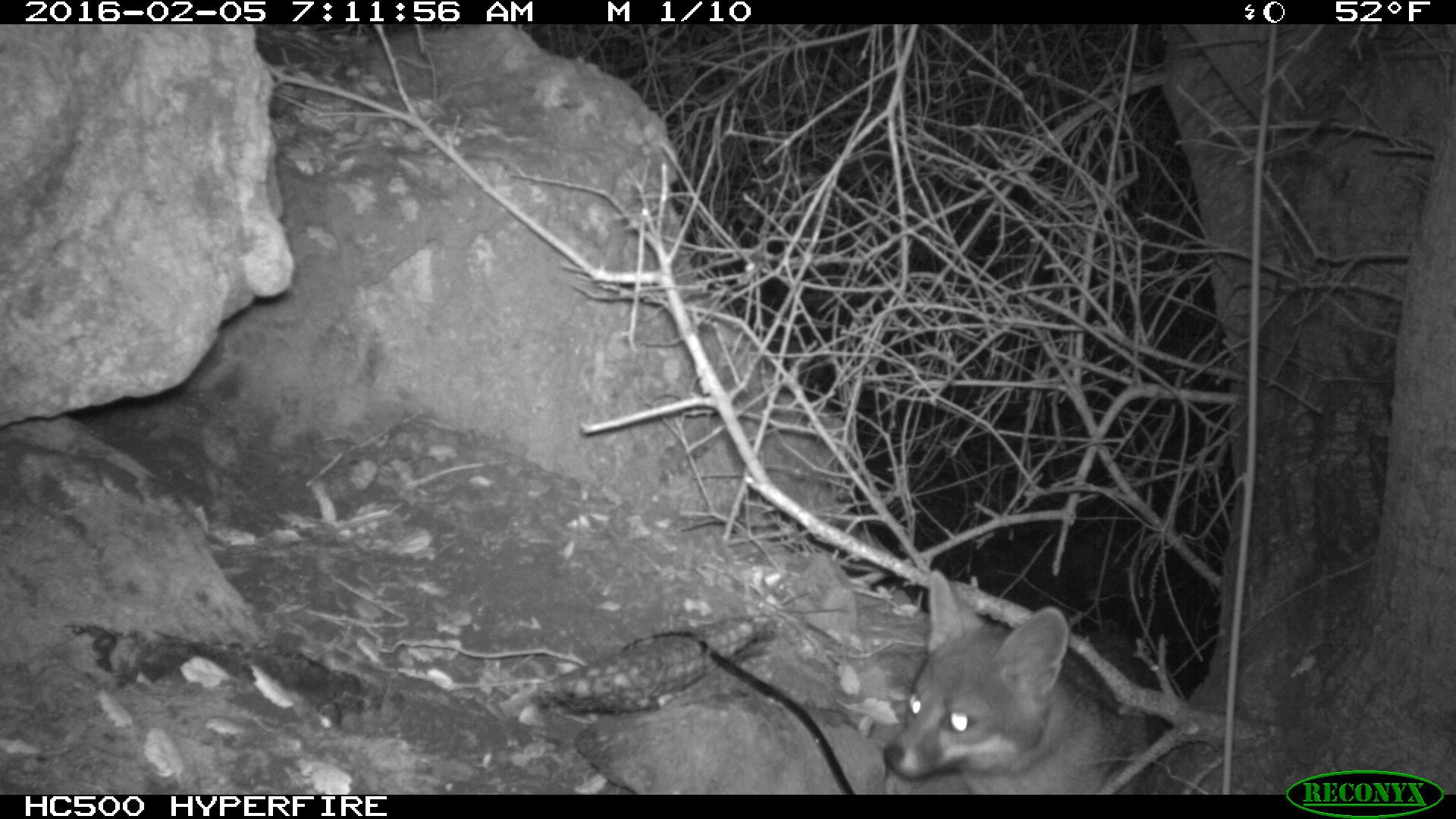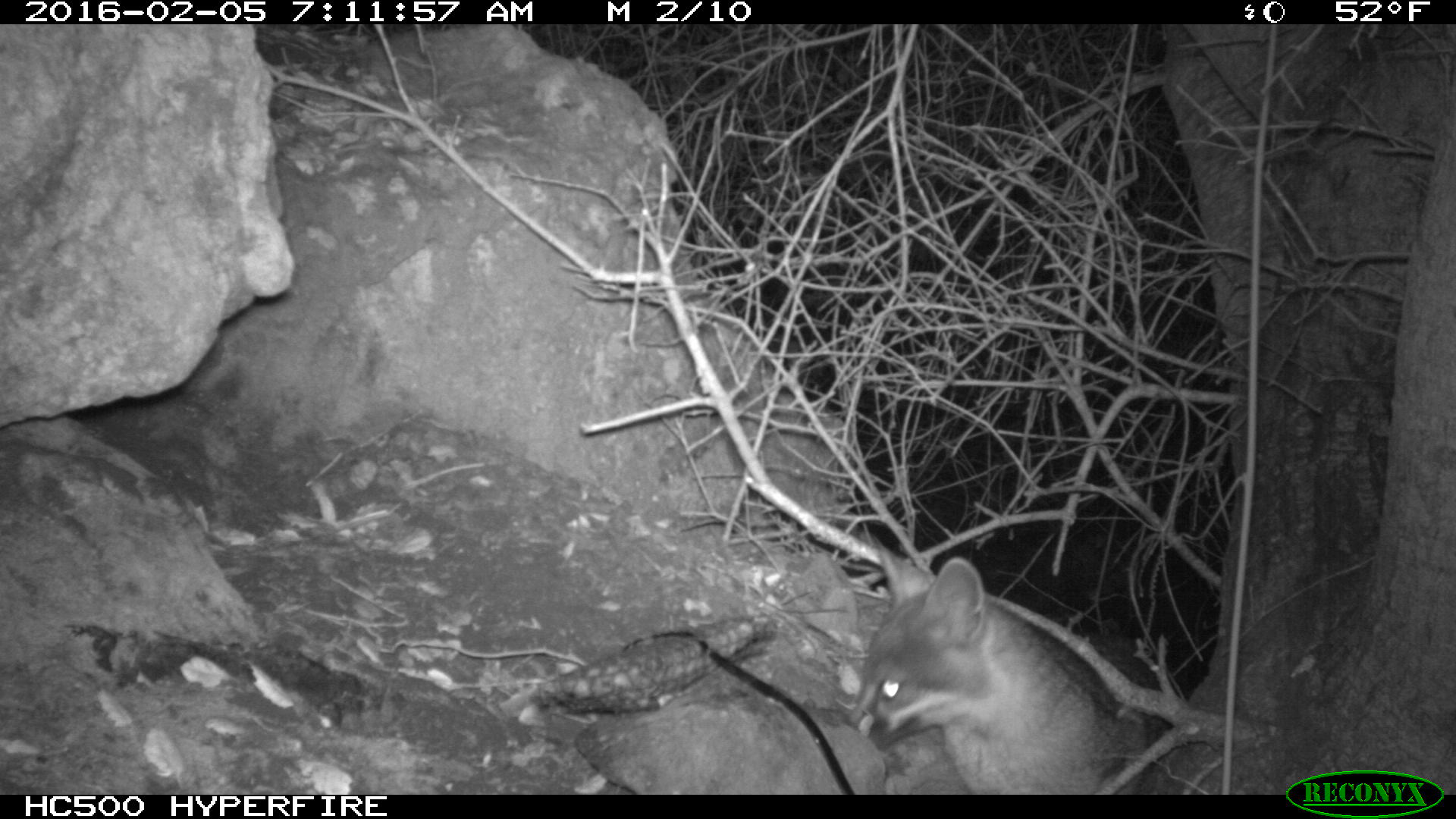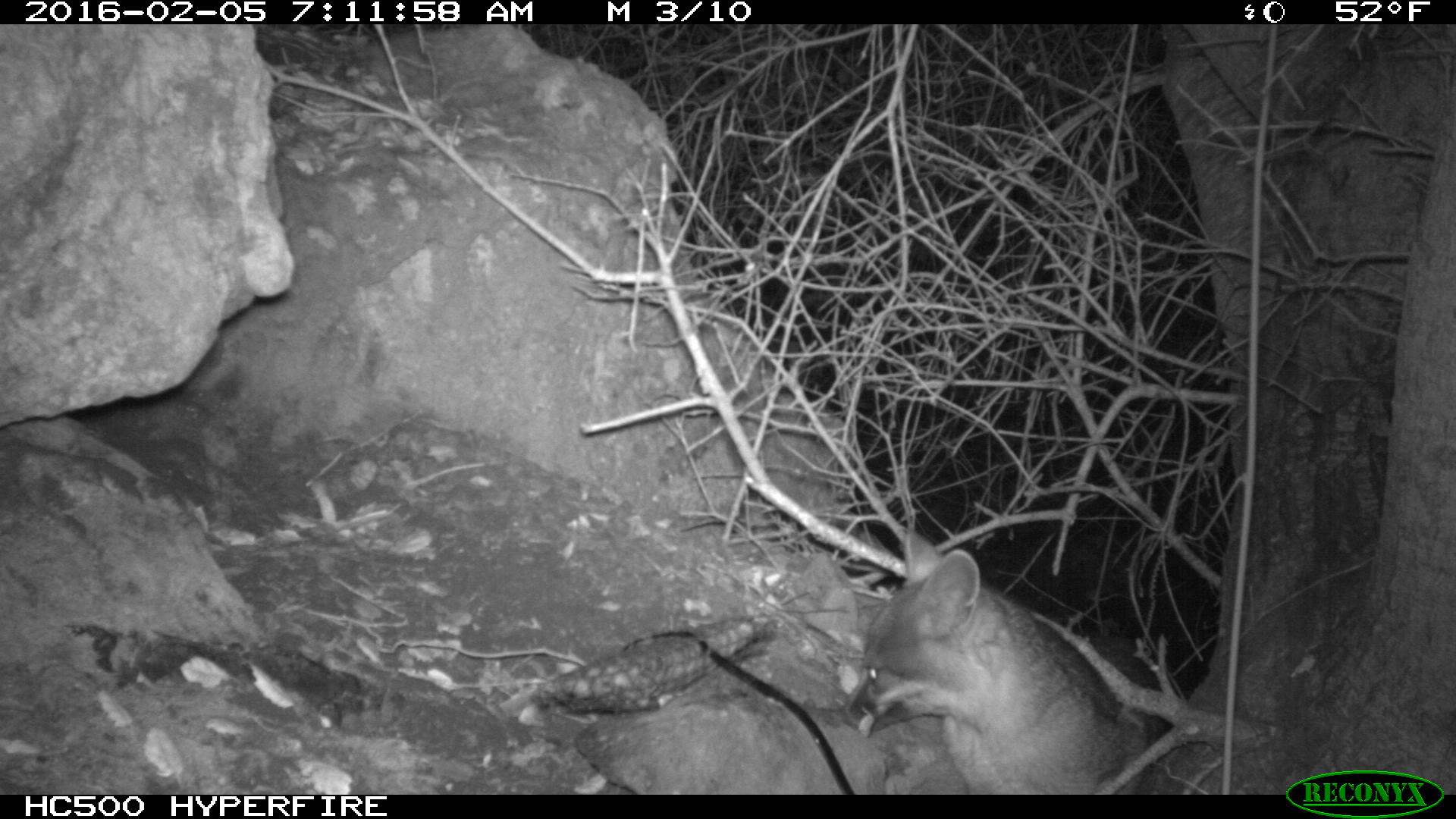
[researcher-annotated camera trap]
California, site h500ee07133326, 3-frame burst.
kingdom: Animalia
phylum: Chordata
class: Mammalia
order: Carnivora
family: Canidae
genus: Urocyon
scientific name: Urocyon littoralis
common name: island fox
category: fox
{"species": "fox (island fox) (Urocyon littoralis)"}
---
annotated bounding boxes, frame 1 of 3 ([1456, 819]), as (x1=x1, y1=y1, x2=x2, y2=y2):
fox: (x1=884, y1=568, x2=1158, y2=793)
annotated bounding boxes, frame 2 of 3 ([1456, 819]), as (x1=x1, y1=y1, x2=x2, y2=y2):
fox: (x1=850, y1=532, x2=1167, y2=795)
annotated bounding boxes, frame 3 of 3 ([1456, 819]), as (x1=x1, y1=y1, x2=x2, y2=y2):
fox: (x1=841, y1=522, x2=1158, y2=793)